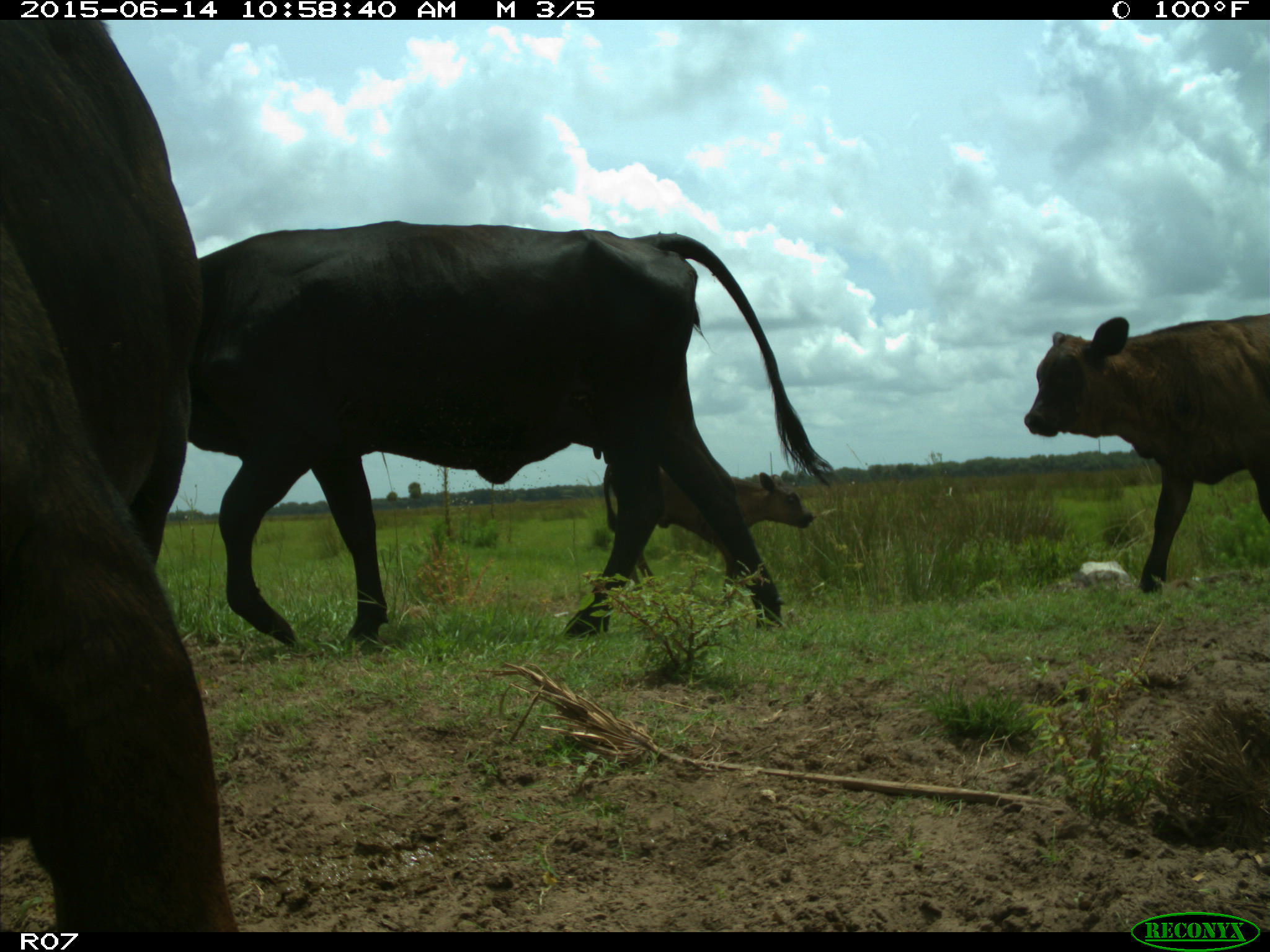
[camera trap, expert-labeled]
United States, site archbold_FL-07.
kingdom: Animalia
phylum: Chordata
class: Mammalia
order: Artiodactyla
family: Bovidae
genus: Bos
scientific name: Bos taurus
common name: domestic cow